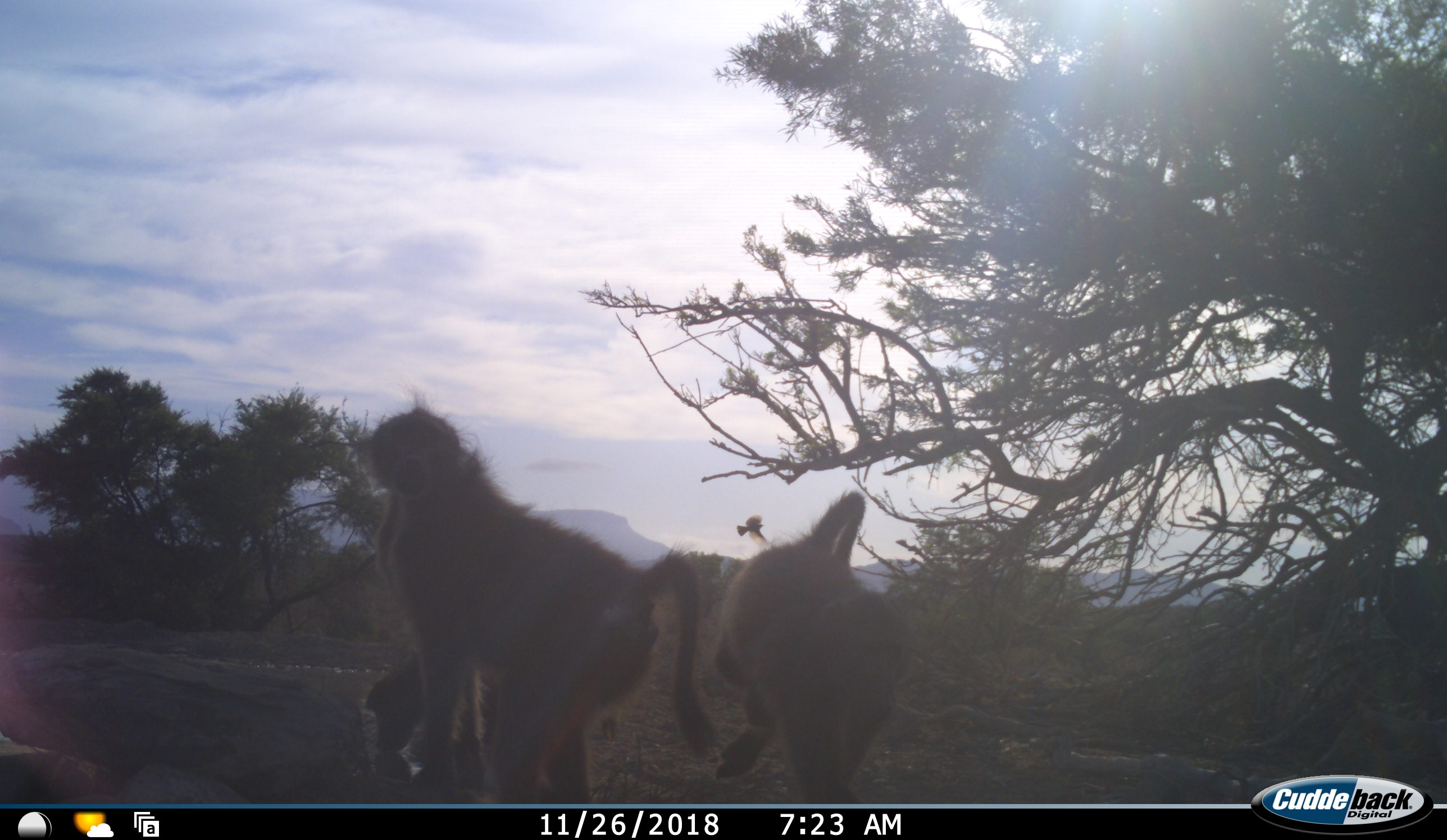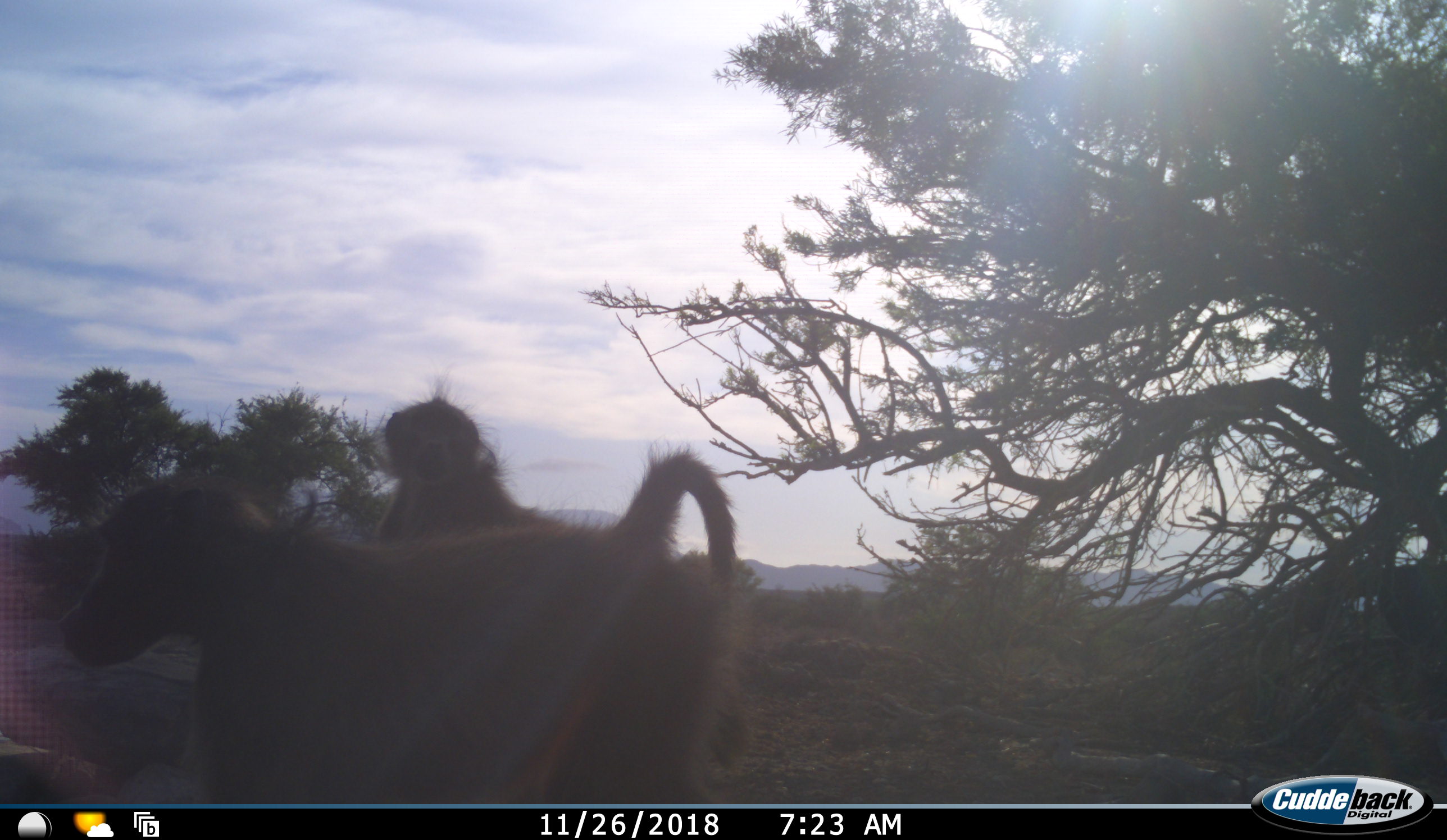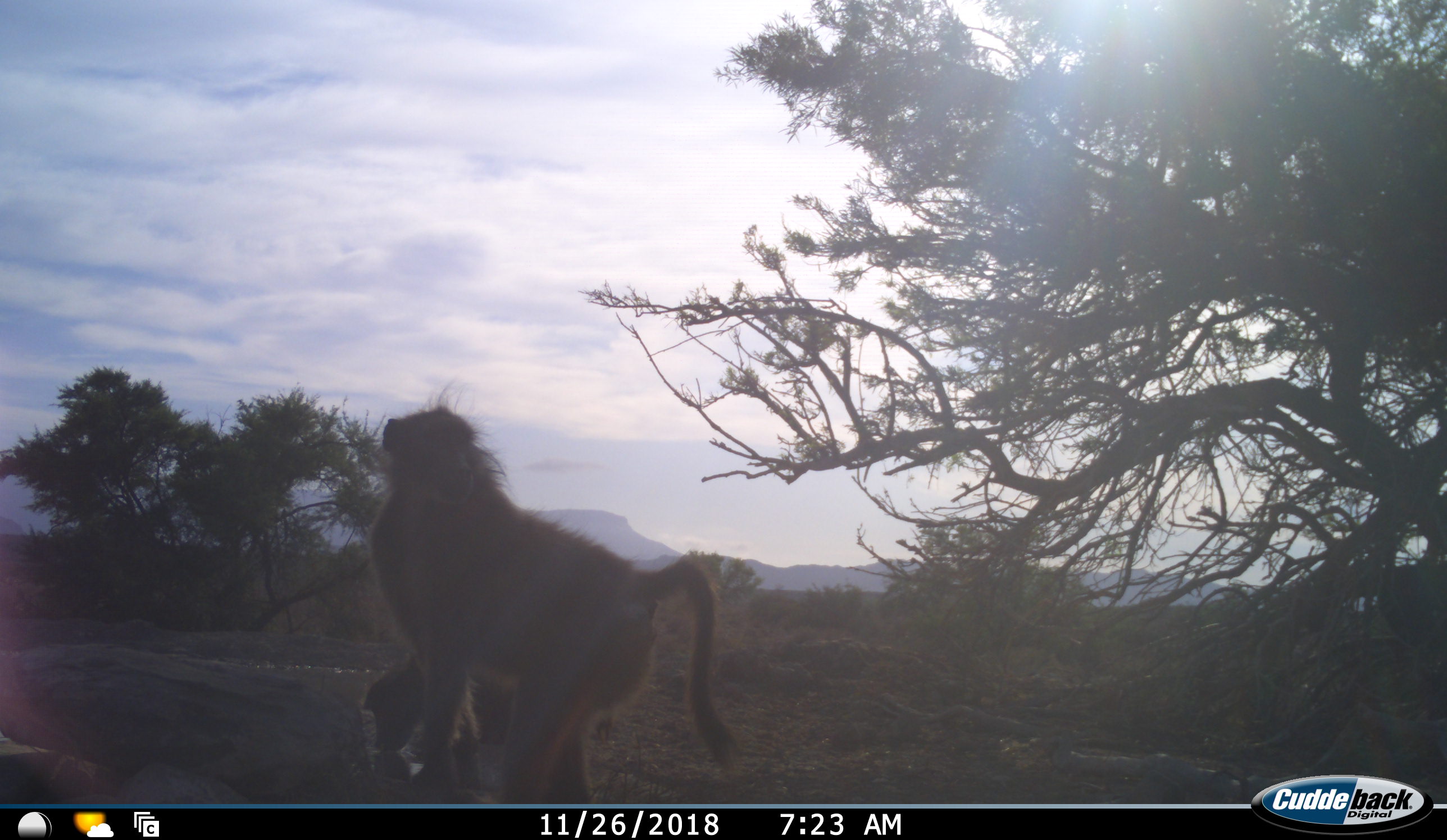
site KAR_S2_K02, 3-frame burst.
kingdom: Animalia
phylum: Chordata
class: Mammalia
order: Primates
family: Cercopithecidae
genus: Papio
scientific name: Papio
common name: baboon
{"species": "baboon (Papio)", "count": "3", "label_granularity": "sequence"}